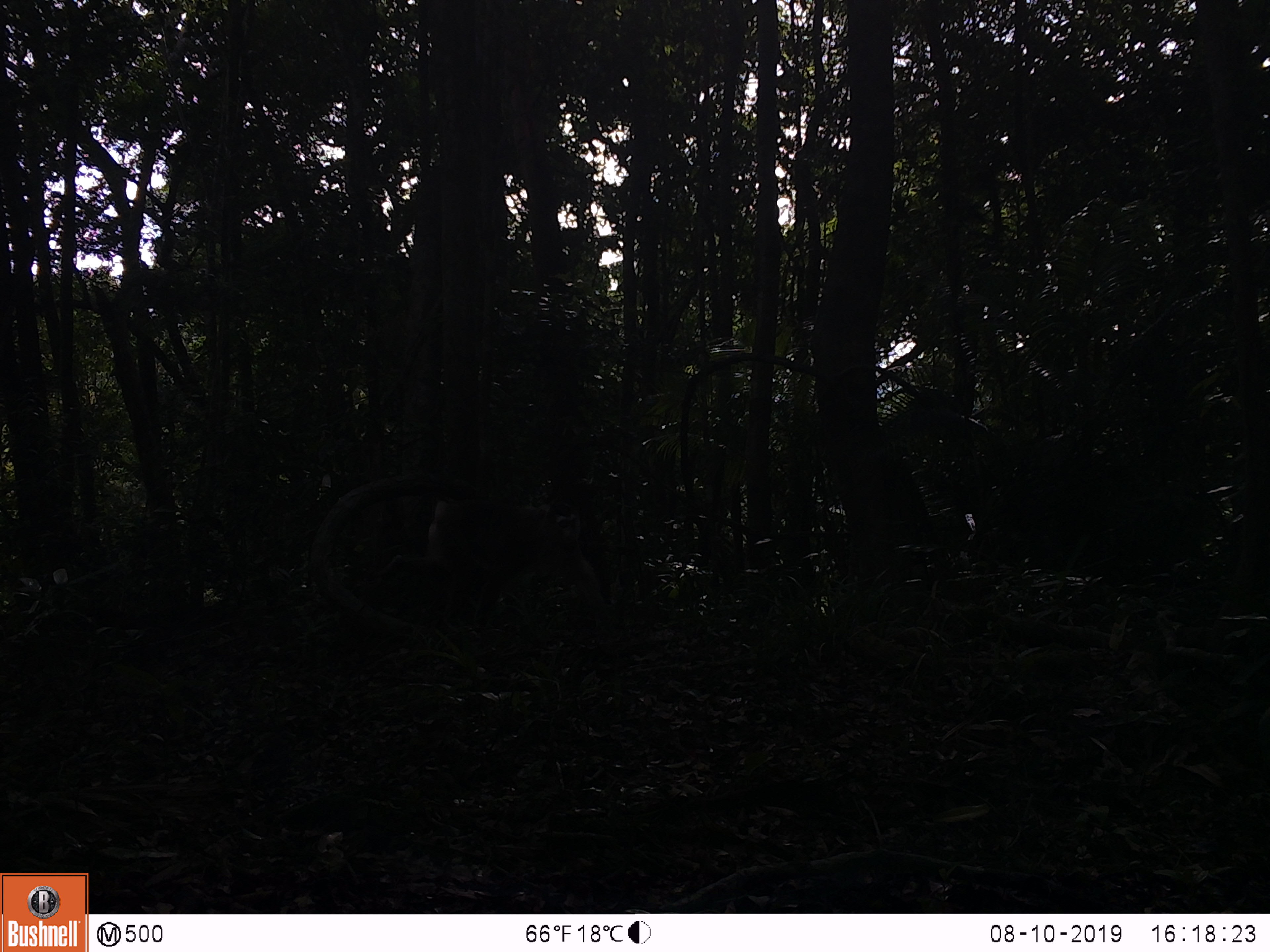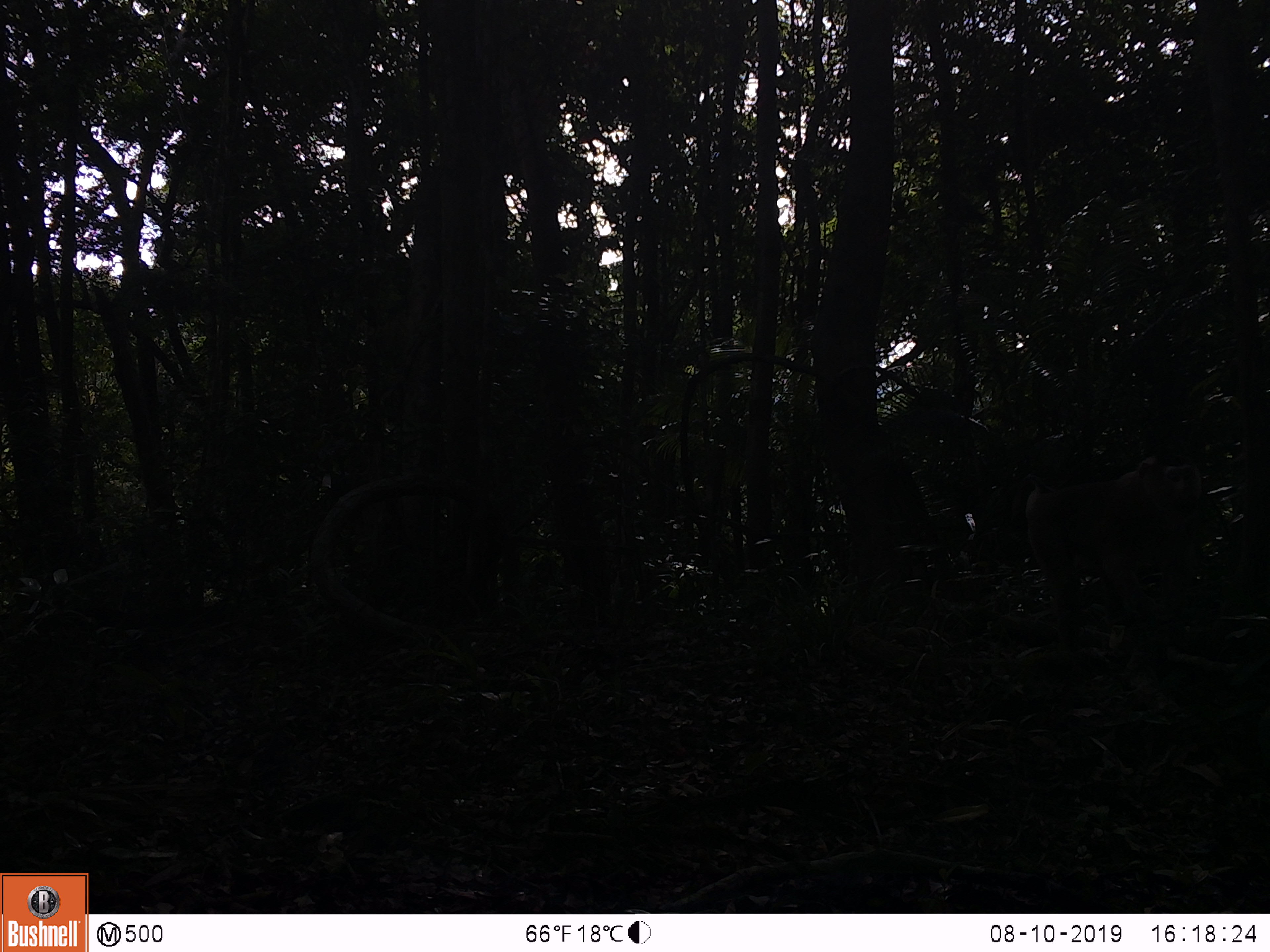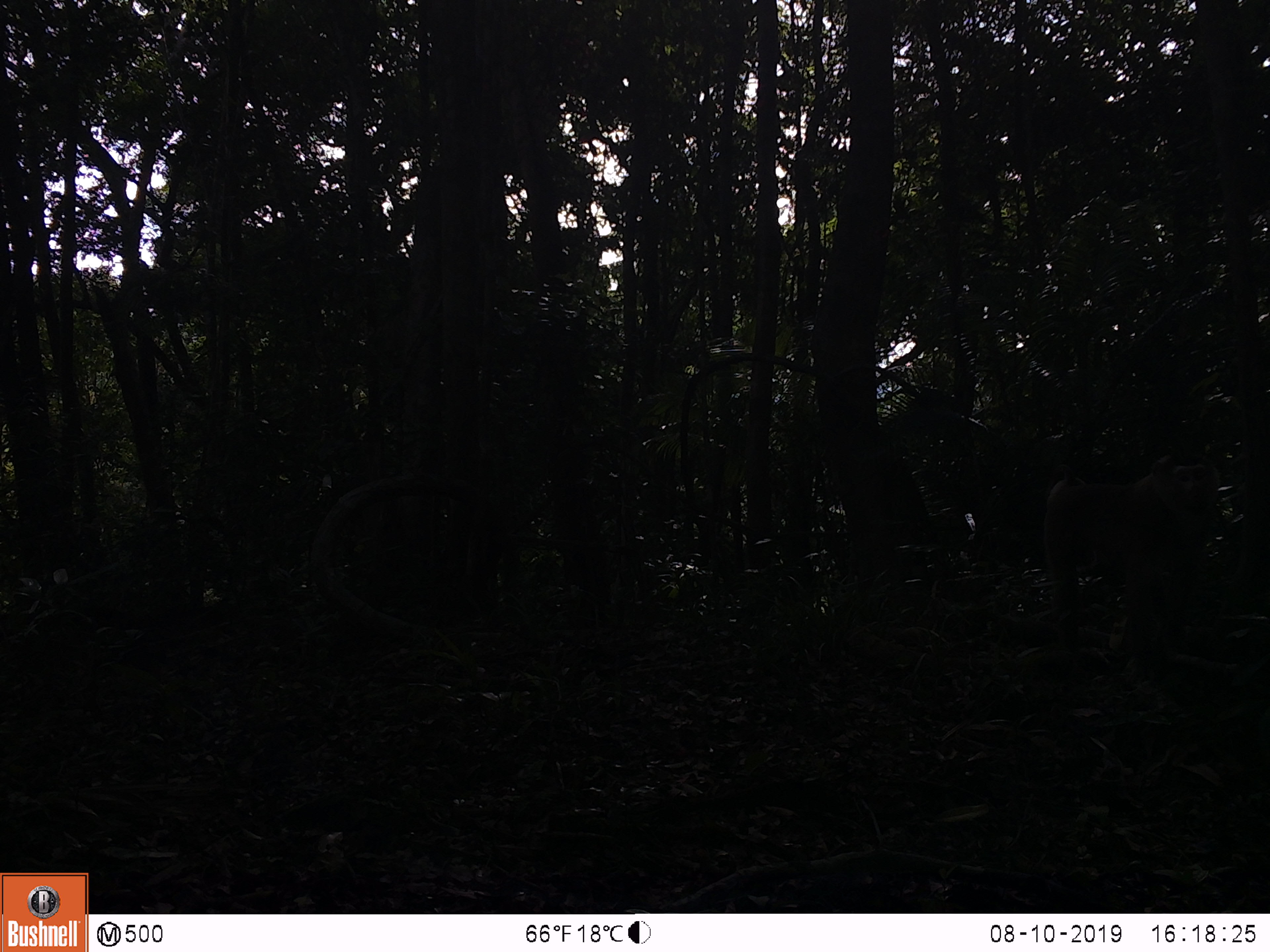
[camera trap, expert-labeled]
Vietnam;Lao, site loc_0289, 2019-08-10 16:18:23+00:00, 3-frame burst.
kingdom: Animalia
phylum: Chordata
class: Mammalia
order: Primates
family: Cercopithecidae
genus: Macaca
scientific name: Macaca nemestrina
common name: pig-tailed macaque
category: pig tailed macaque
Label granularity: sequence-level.